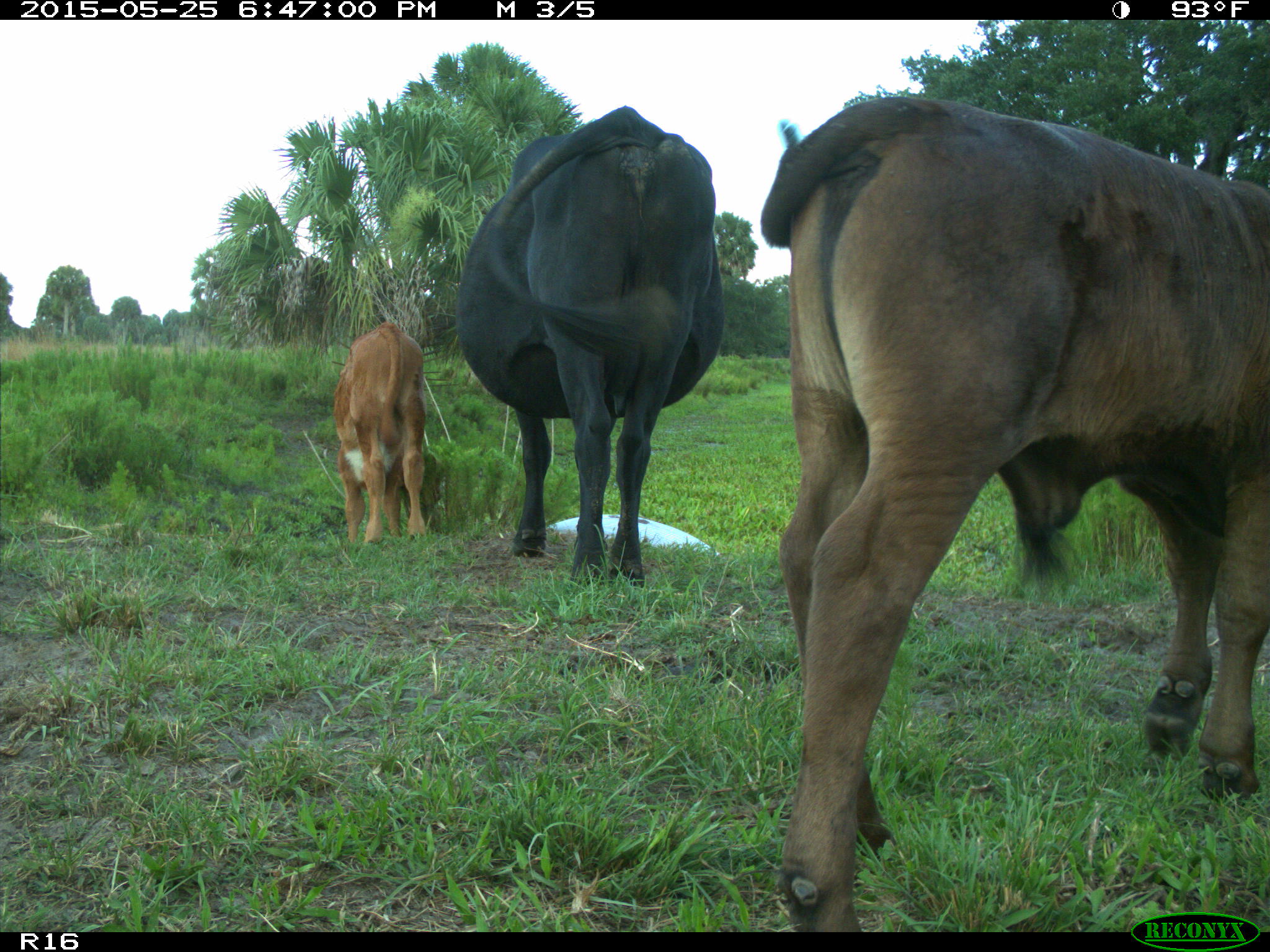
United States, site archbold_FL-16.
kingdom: Animalia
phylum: Chordata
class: Mammalia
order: Artiodactyla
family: Bovidae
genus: Bos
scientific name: Bos taurus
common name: domestic cow